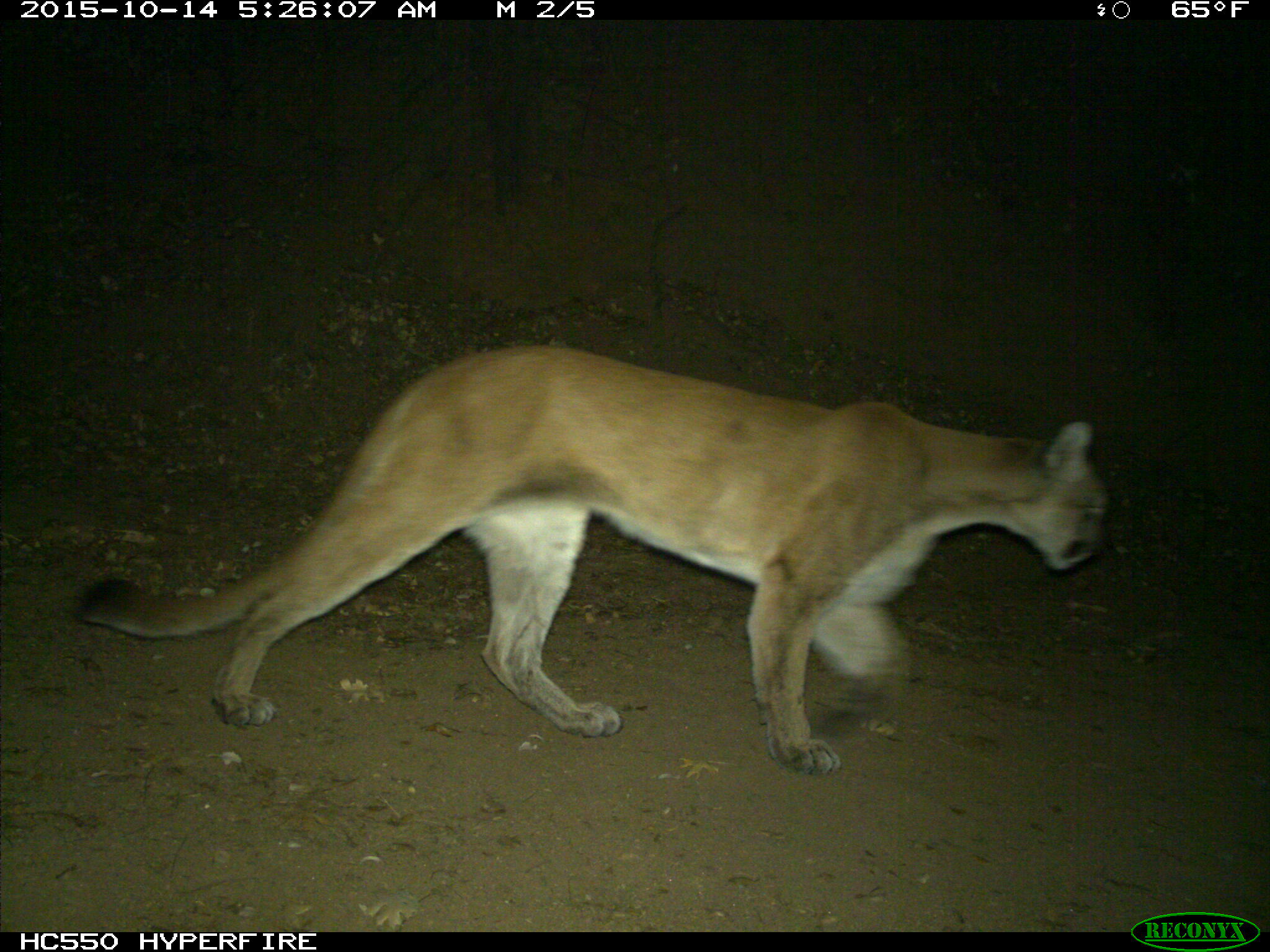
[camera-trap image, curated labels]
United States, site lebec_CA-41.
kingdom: Animalia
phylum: Chordata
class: Mammalia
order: Carnivora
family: Felidae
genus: Puma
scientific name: Puma concolor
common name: mountain lion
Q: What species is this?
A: Puma concolor (mountain lion).